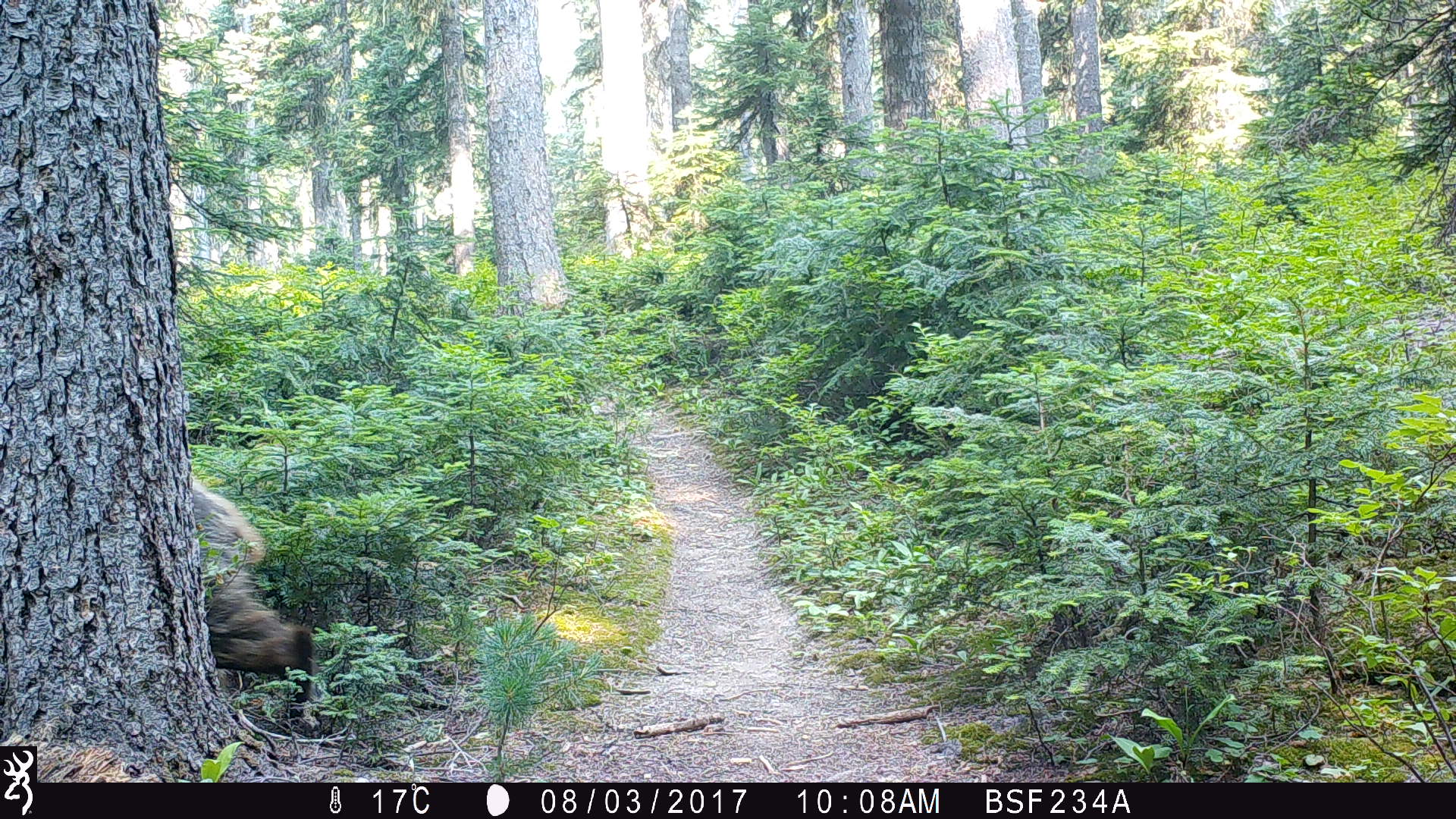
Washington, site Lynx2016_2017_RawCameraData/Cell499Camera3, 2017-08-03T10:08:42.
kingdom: Animalia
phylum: Chordata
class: Mammalia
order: Carnivora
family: Ursidae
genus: Ursus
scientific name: Ursus americanus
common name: american black bear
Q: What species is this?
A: Ursus americanus (american black bear).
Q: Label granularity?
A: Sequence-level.